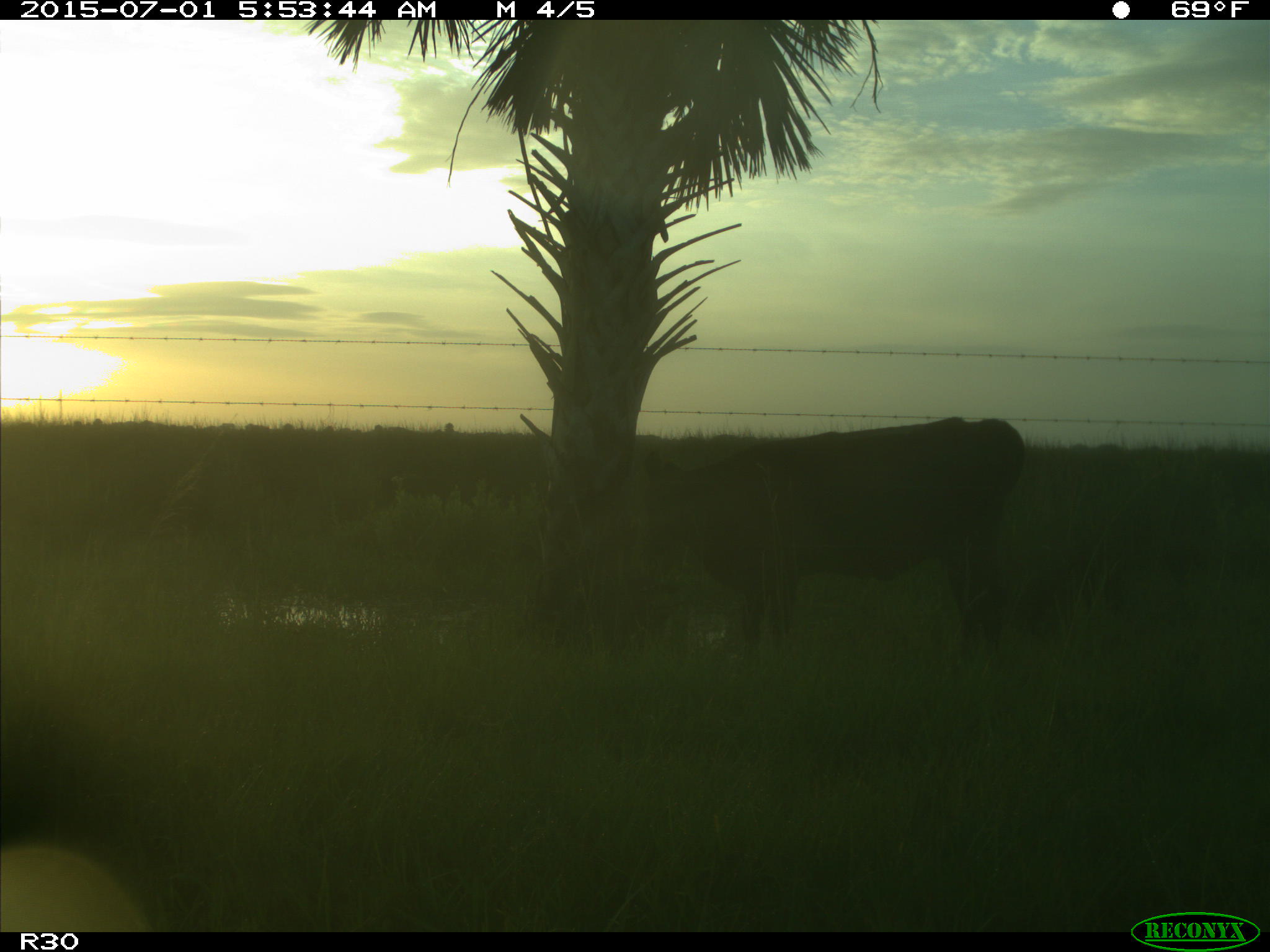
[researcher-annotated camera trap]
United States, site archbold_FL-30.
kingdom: Animalia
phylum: Chordata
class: Mammalia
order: Artiodactyla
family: Bovidae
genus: Bos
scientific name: Bos taurus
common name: domestic cow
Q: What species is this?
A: Bos taurus (domestic cow).